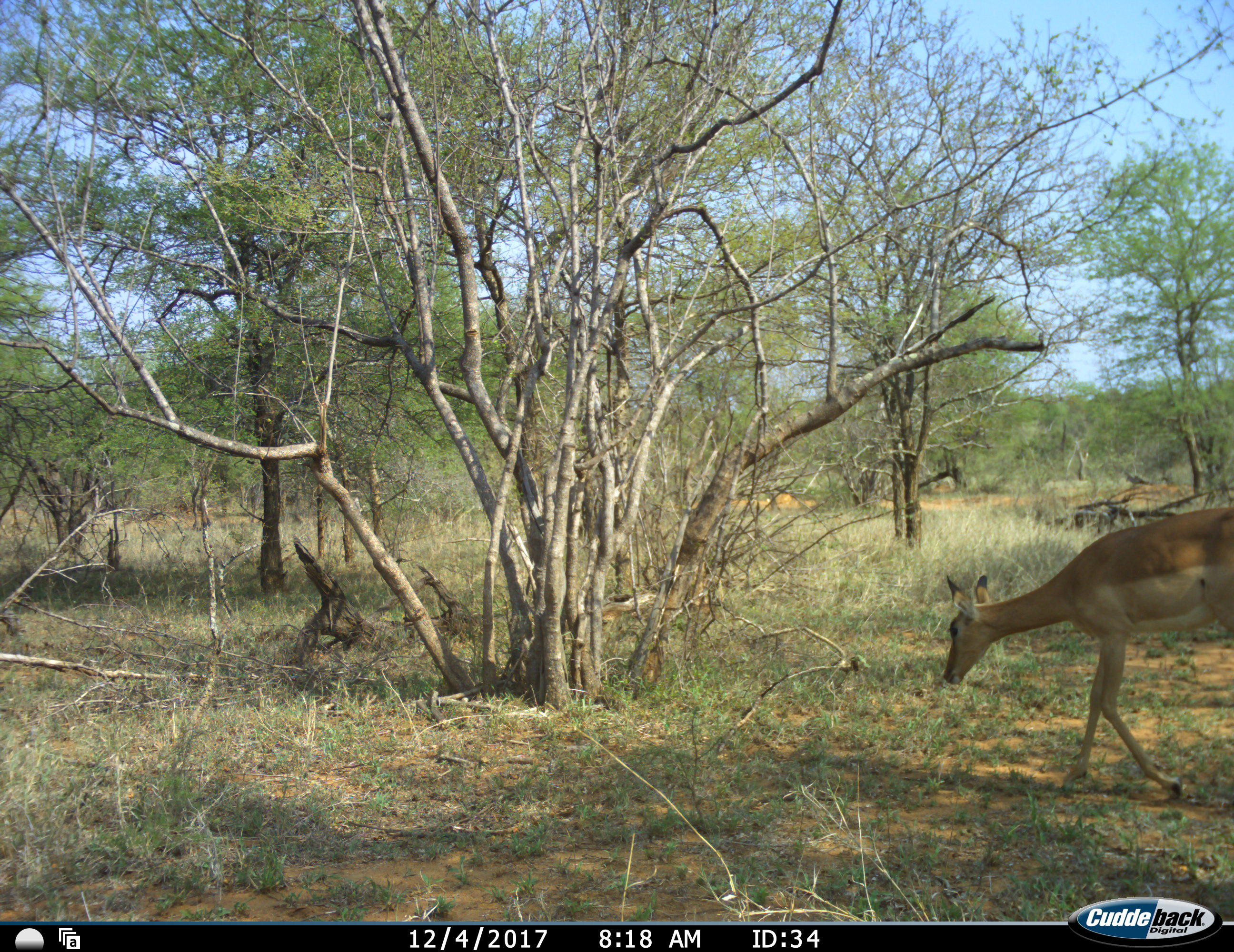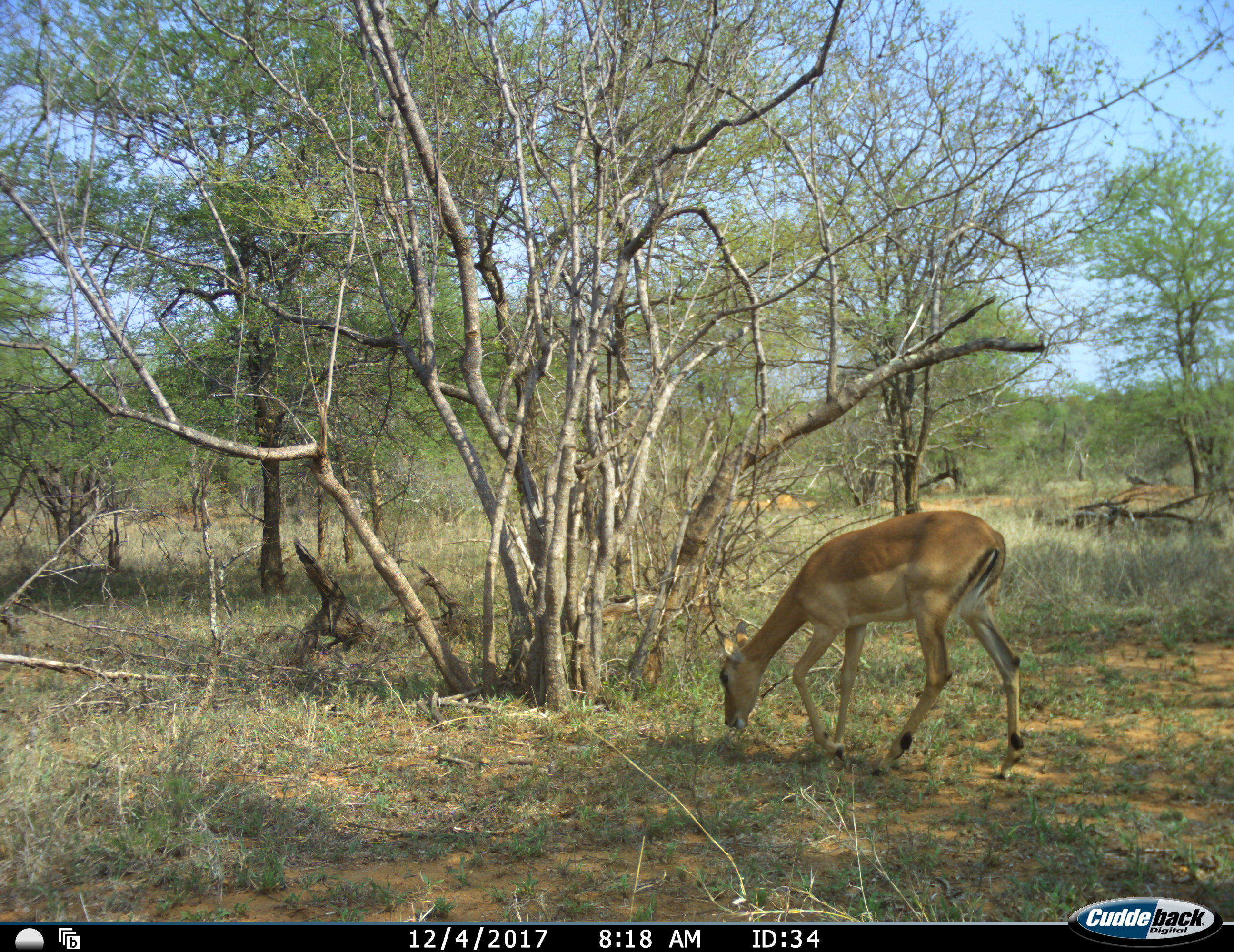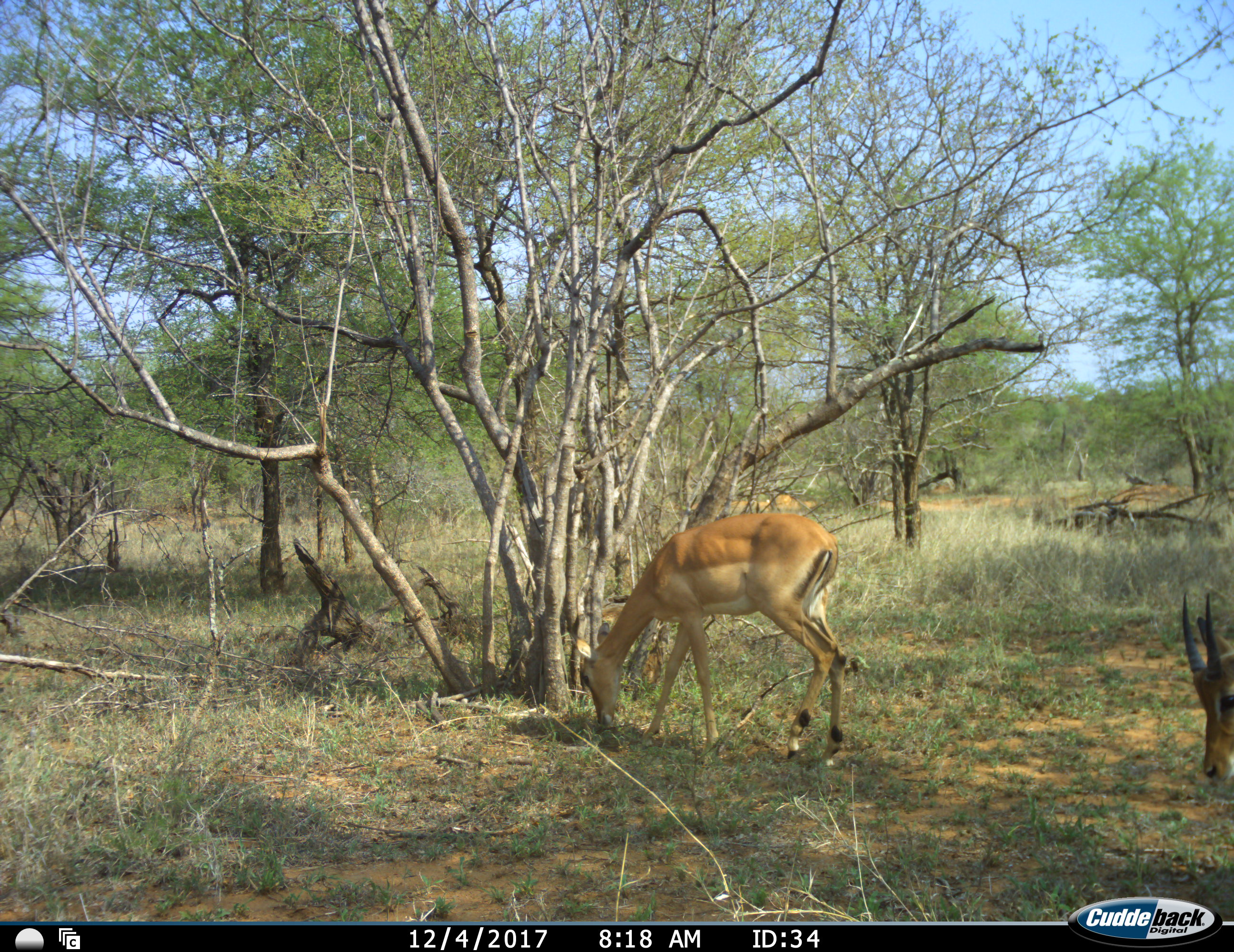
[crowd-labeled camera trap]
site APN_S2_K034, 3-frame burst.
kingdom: Animalia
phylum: Chordata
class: Mammalia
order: Artiodactyla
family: Bovidae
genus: Aepyceros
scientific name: Aepyceros melampus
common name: impala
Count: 2.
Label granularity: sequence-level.